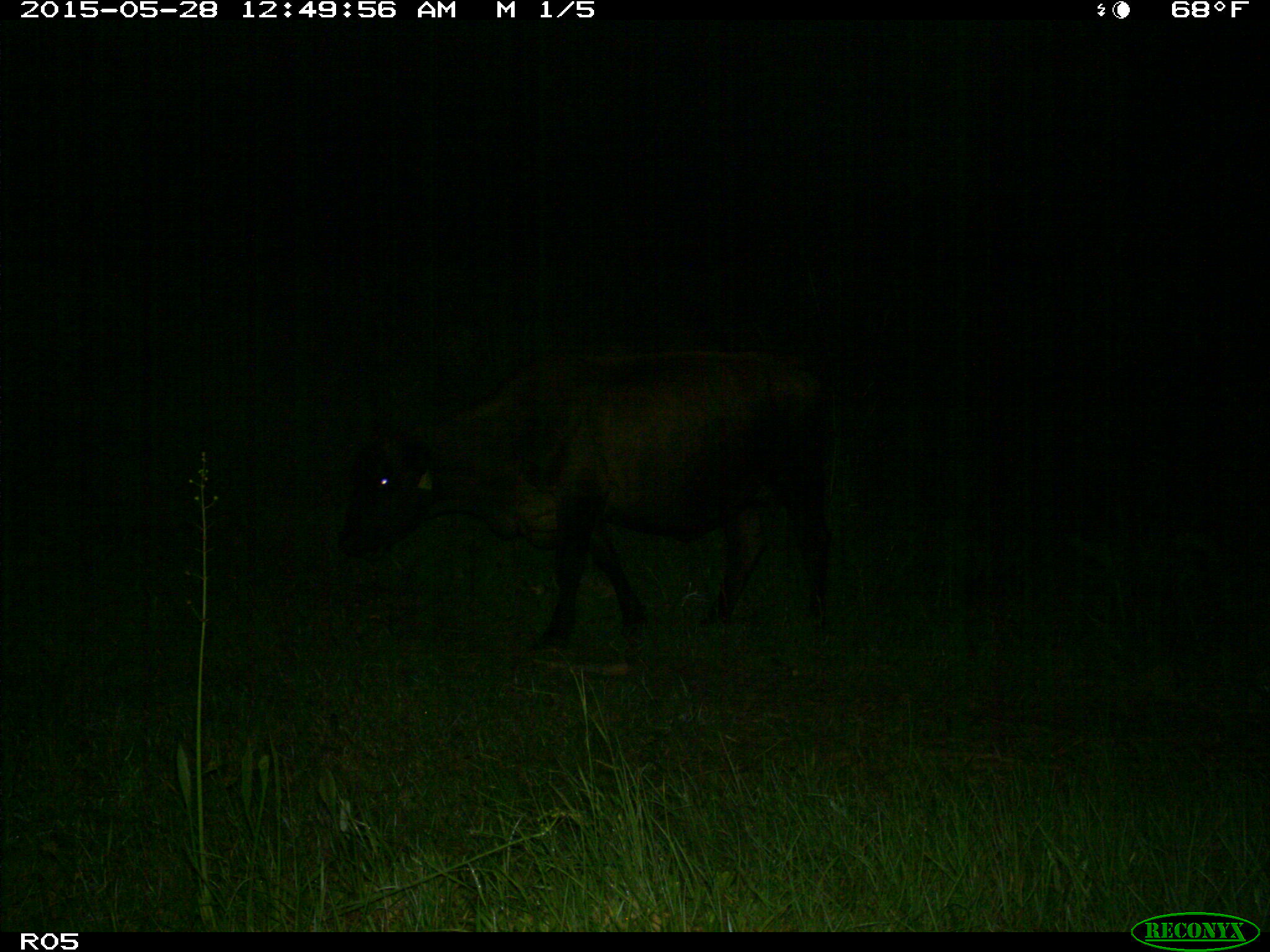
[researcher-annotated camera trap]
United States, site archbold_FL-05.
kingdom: Animalia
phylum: Chordata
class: Mammalia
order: Artiodactyla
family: Bovidae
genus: Bos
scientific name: Bos taurus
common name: domestic cow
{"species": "Bos taurus (domestic cow)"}